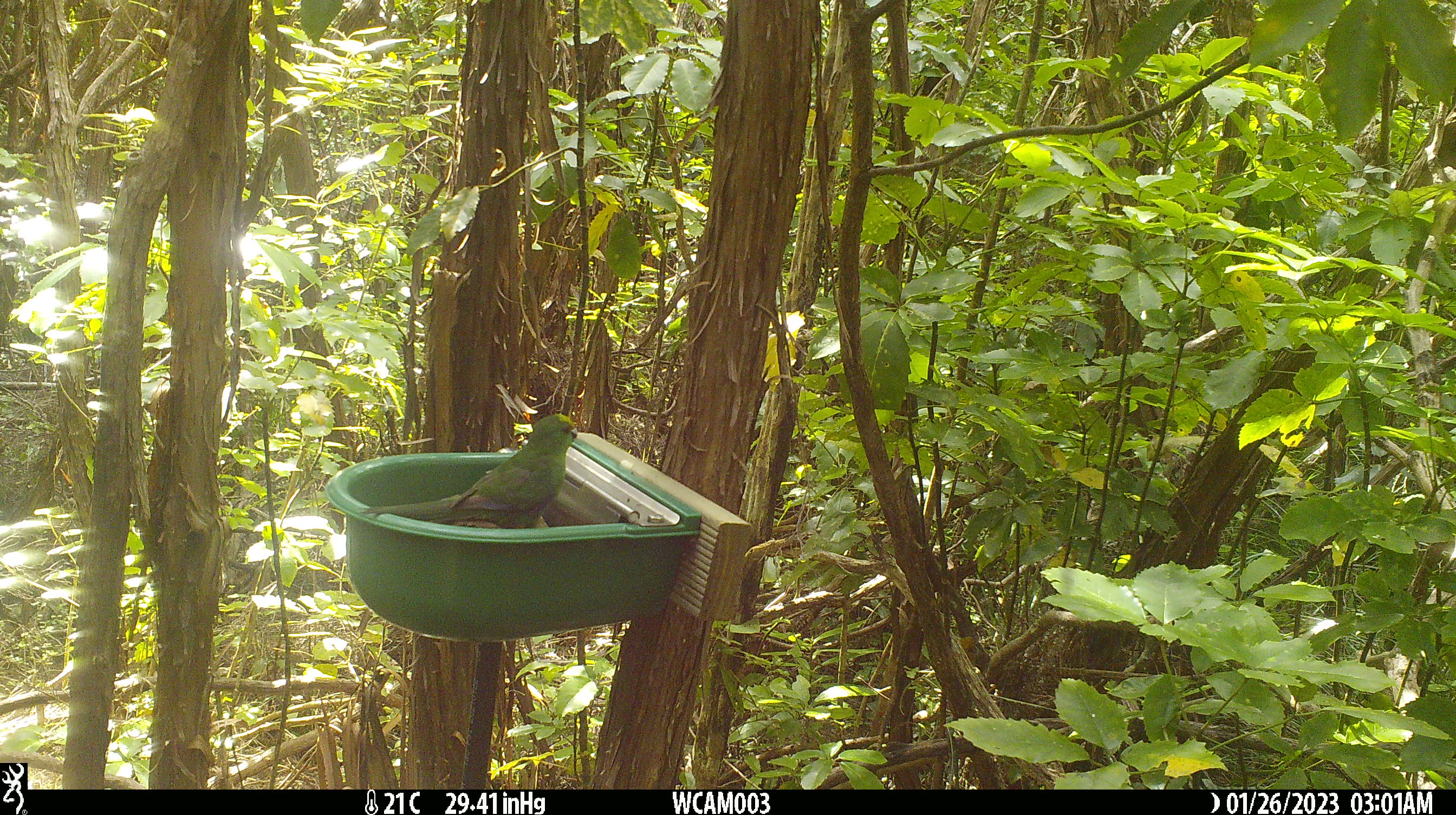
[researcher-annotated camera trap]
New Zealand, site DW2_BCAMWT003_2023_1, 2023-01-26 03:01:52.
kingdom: Animalia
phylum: Chordata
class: Aves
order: Psittaciformes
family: Psittaculidae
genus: Cyanoramphus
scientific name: Cyanoramphus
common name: parakeet